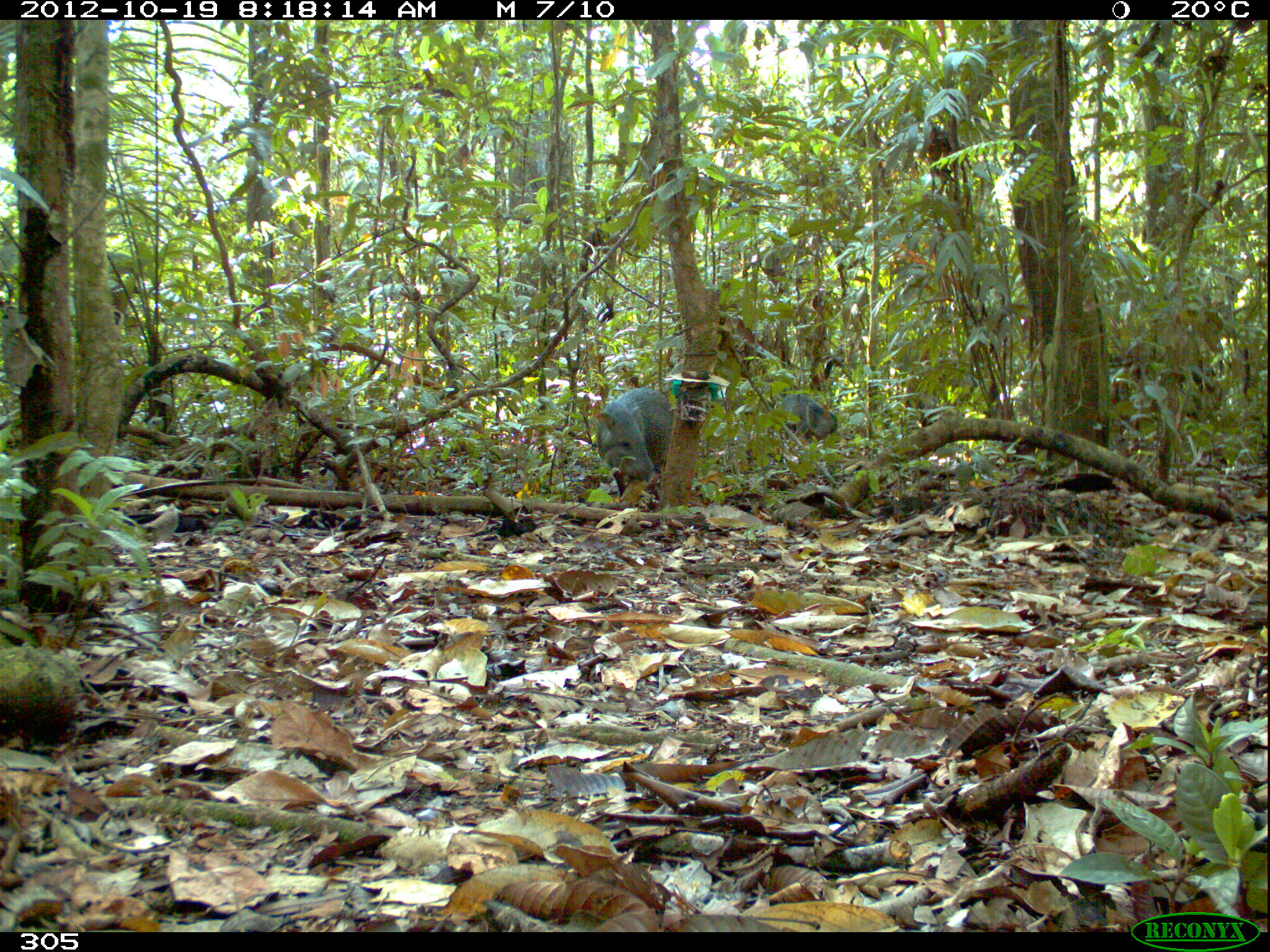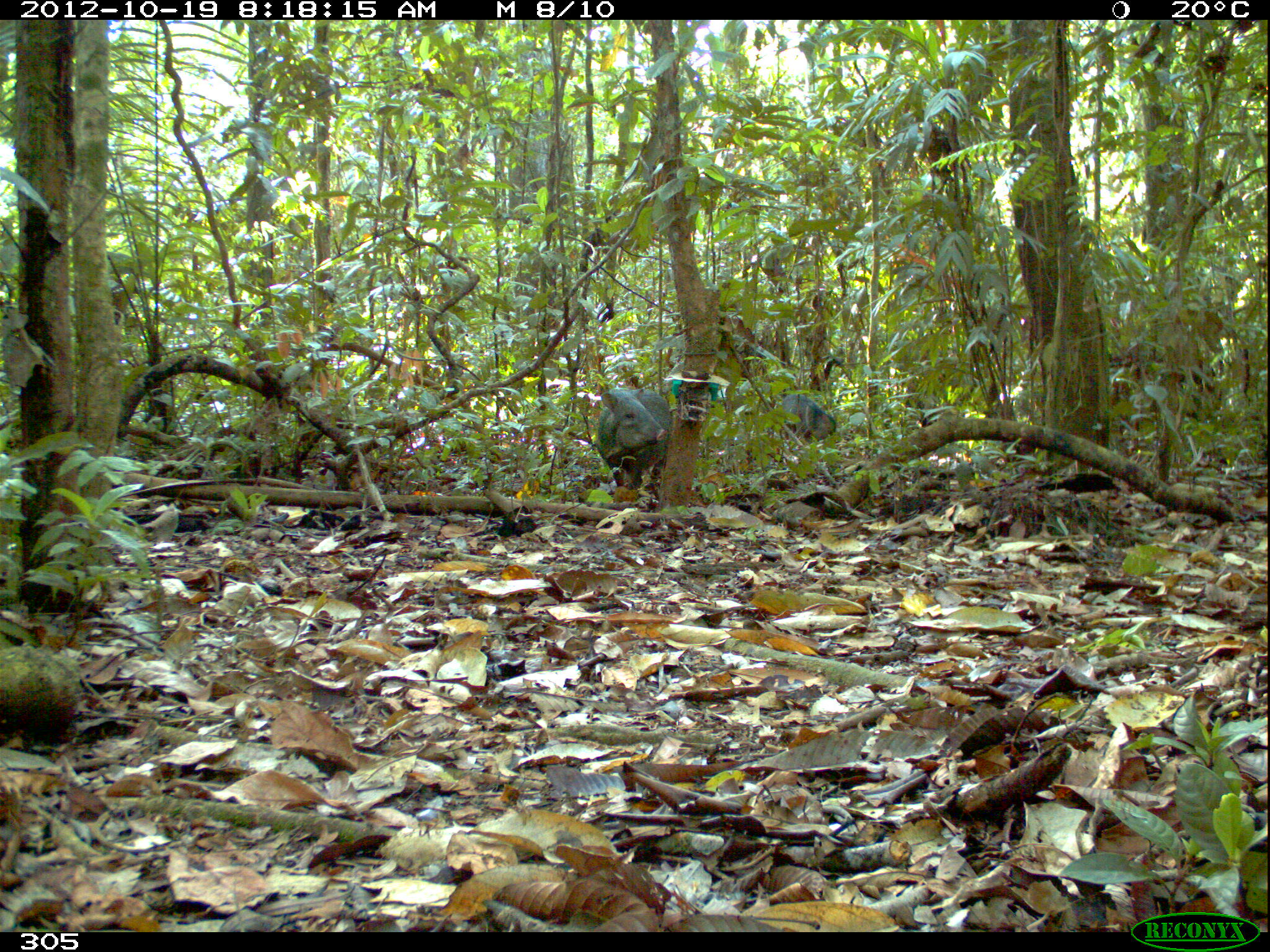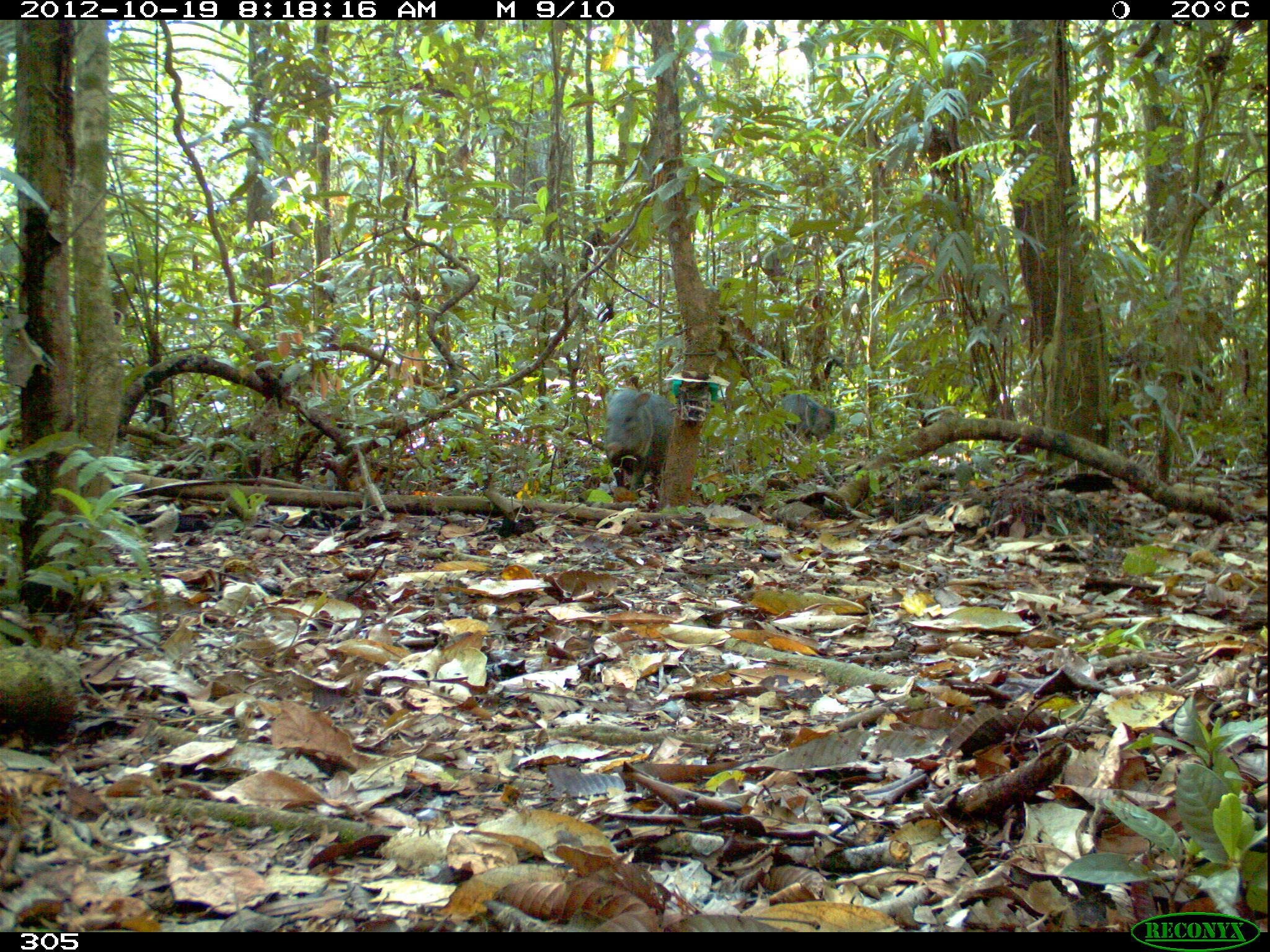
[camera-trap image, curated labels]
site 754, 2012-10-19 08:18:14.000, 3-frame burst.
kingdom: Animalia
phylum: Chordata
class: Mammalia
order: Artiodactyla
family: Tayassuidae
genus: Pecari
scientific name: Pecari tajacu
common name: collared peccary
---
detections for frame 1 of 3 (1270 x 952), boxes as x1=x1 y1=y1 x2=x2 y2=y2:
pecari tajacu: x1=594 y1=387 x2=673 y2=497; x1=773 y1=393 x2=838 y2=444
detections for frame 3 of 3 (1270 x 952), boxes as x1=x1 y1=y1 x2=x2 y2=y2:
pecari tajacu: x1=603 y1=389 x2=677 y2=495; x1=781 y1=393 x2=835 y2=441